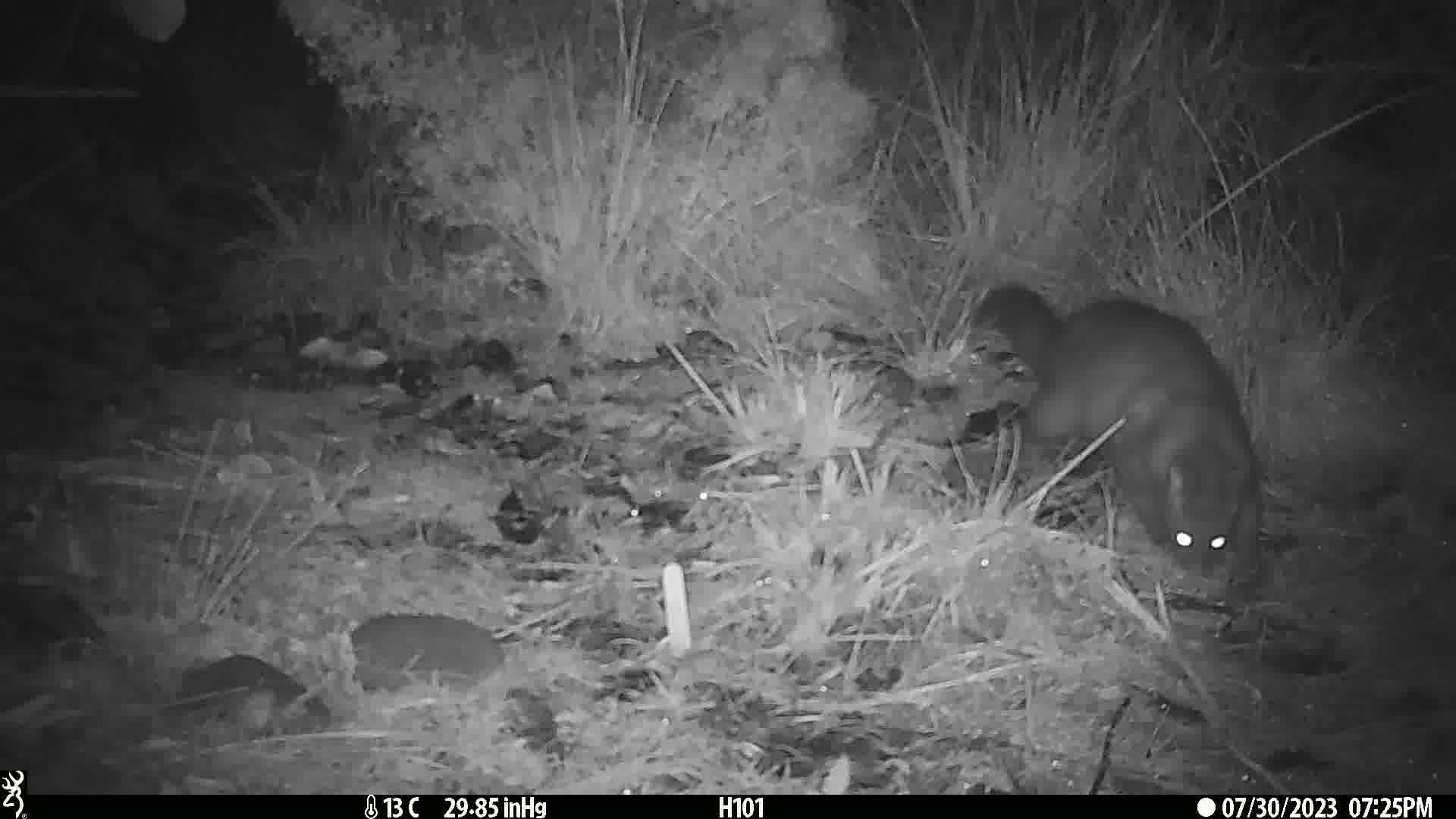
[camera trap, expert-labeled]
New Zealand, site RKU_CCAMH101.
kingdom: Animalia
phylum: Chordata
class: Mammalia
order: Diprotodontia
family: Phalangeridae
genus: Trichosurus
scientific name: Trichosurus vulpecula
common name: common brushtail possum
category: possum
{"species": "possum (common brushtail possum) (Trichosurus vulpecula)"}